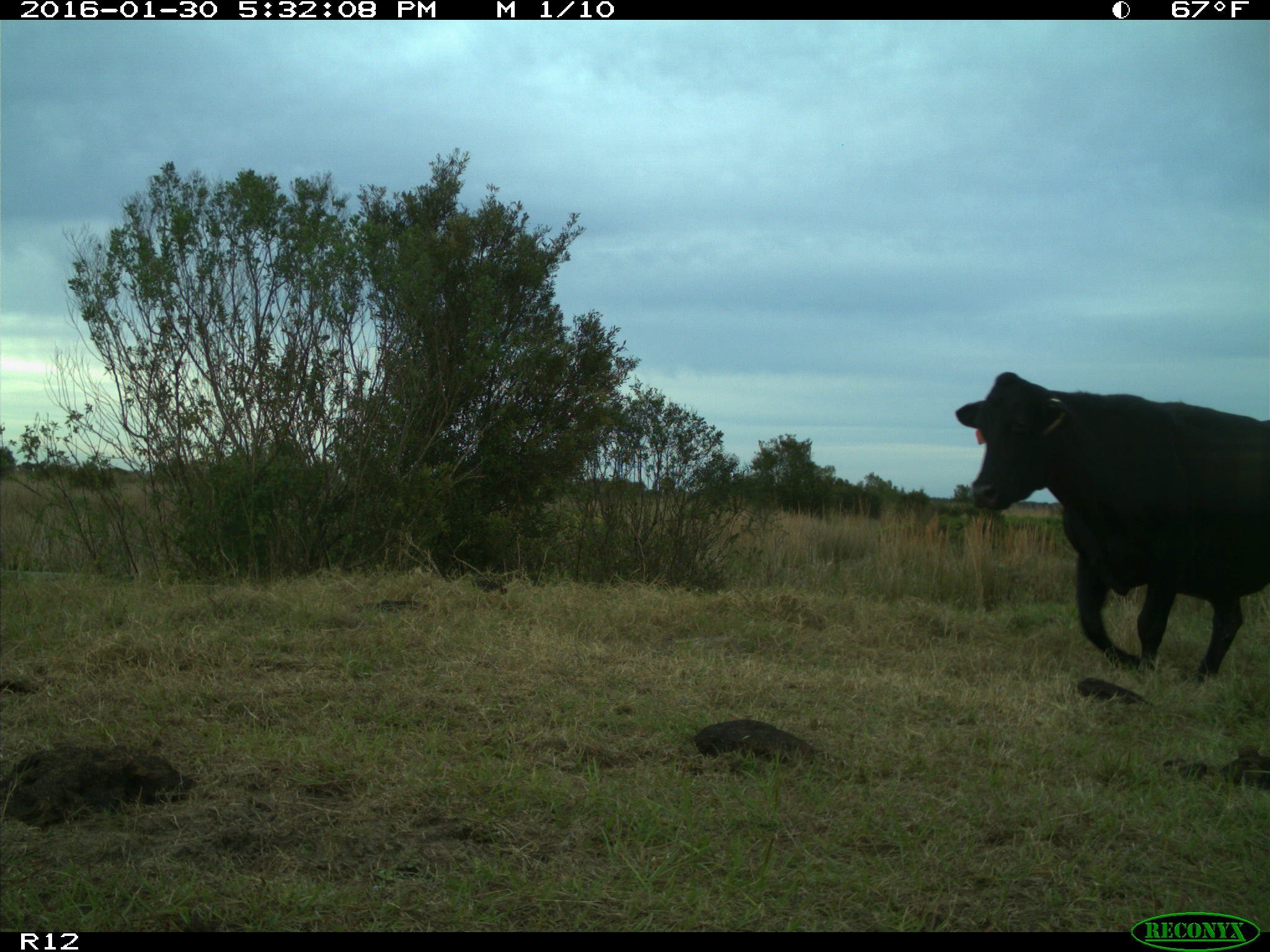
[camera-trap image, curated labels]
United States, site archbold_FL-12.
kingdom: Animalia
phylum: Chordata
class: Mammalia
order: Artiodactyla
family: Bovidae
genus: Bos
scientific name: Bos taurus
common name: domestic cow